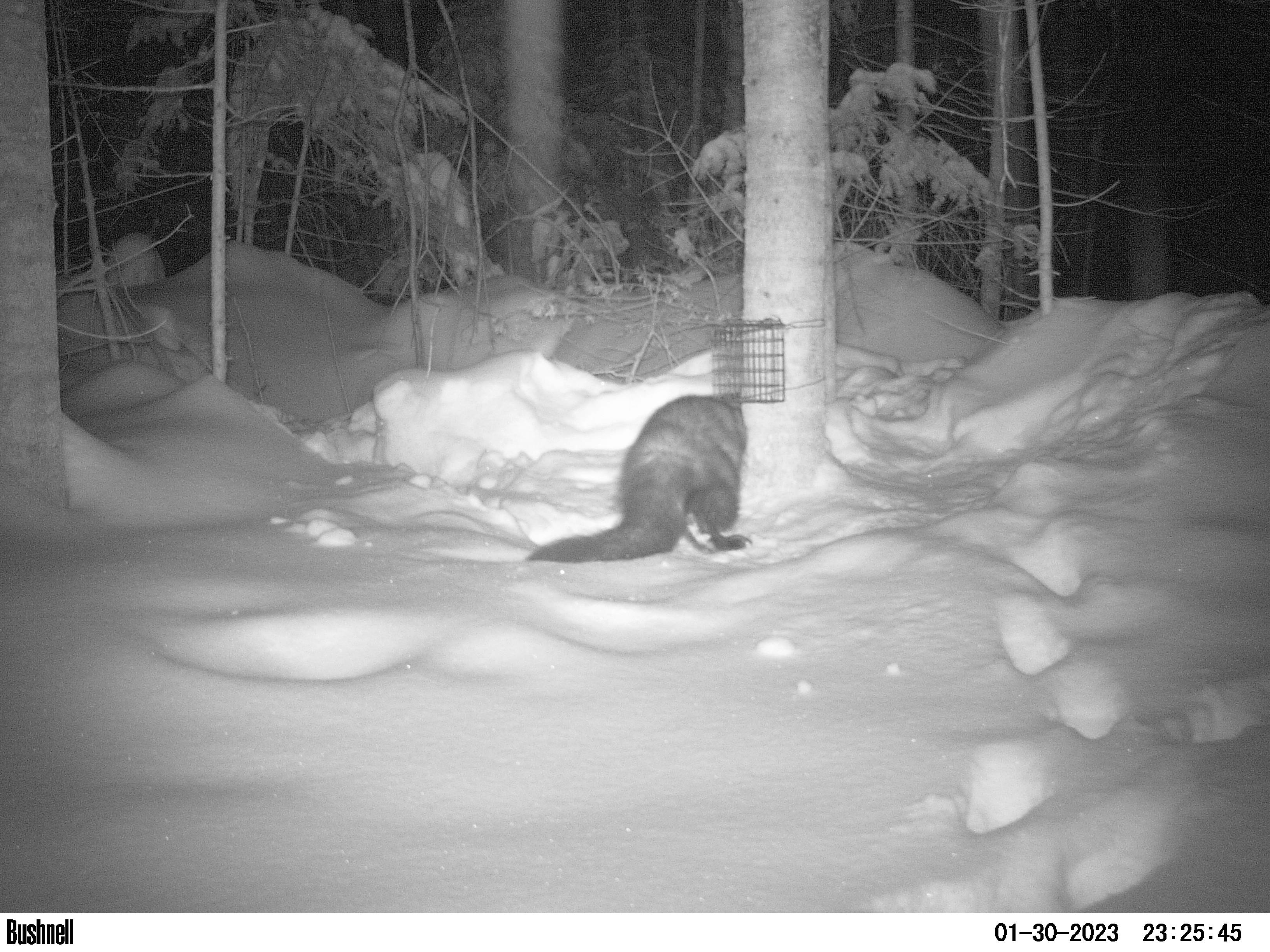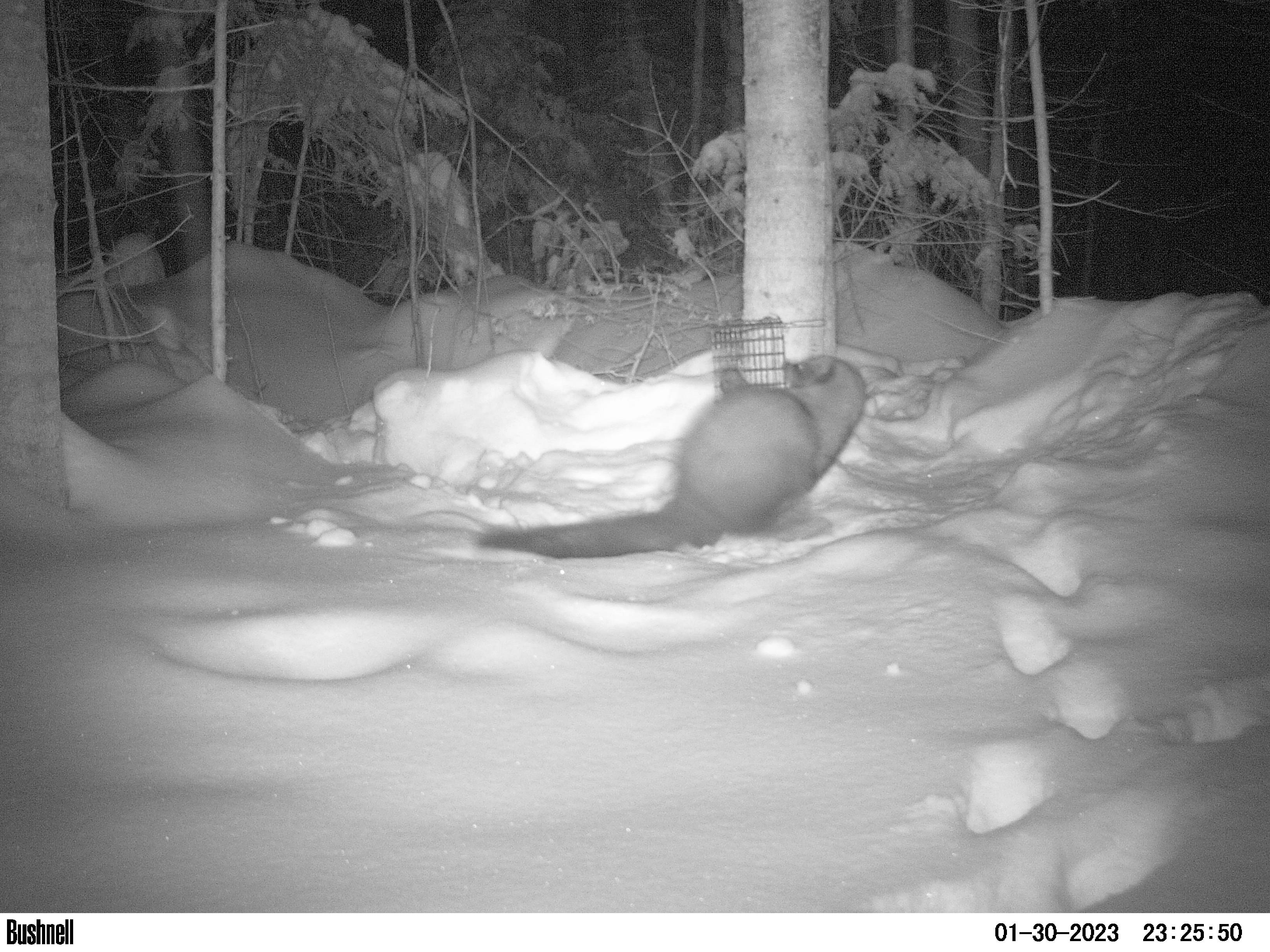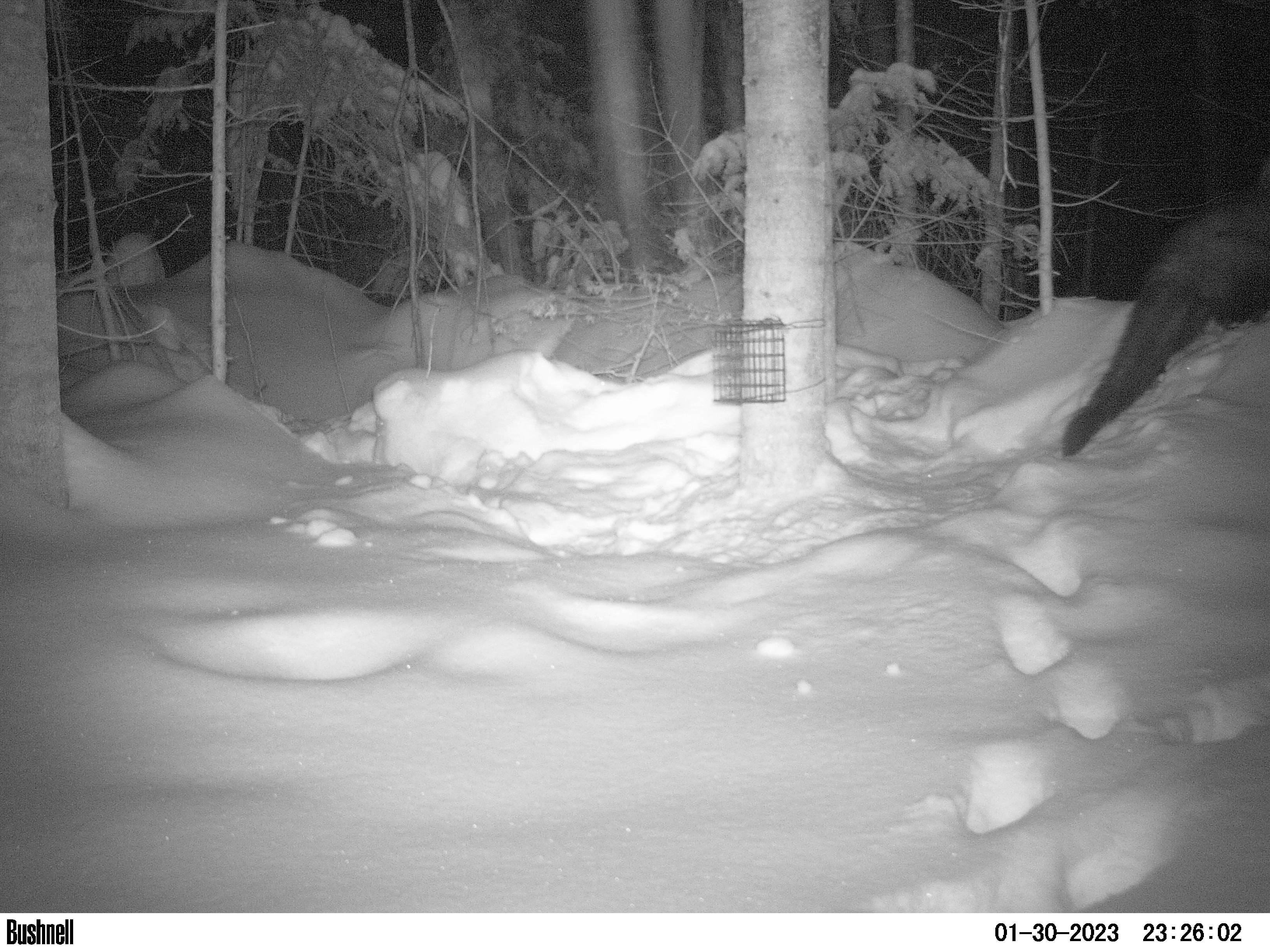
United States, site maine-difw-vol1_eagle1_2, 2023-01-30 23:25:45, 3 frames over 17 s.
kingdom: Animalia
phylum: Chordata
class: Mammalia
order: Carnivora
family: Mustelidae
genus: Pekania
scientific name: Pekania pennanti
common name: fisher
Fisher (Pekania pennanti).